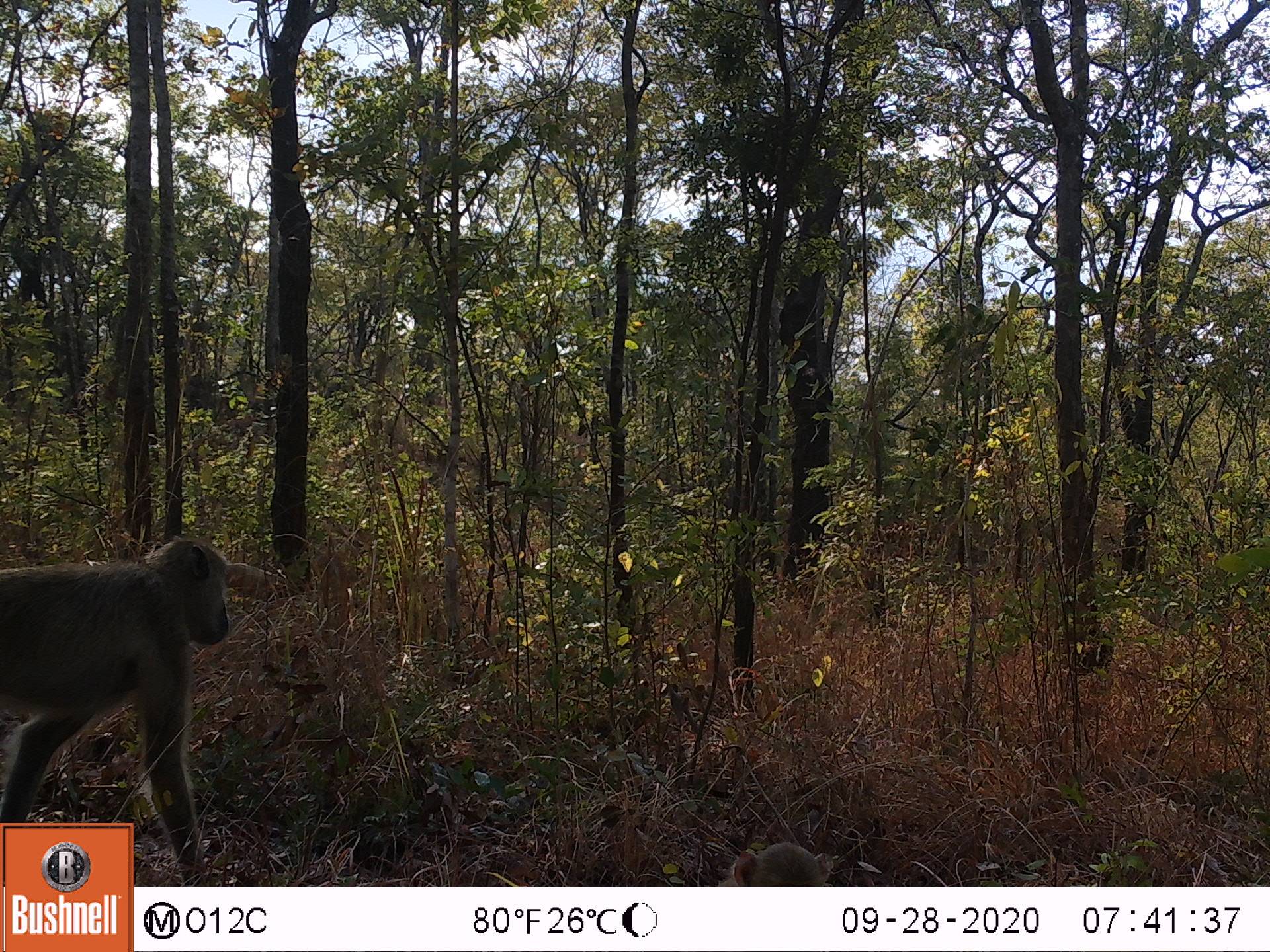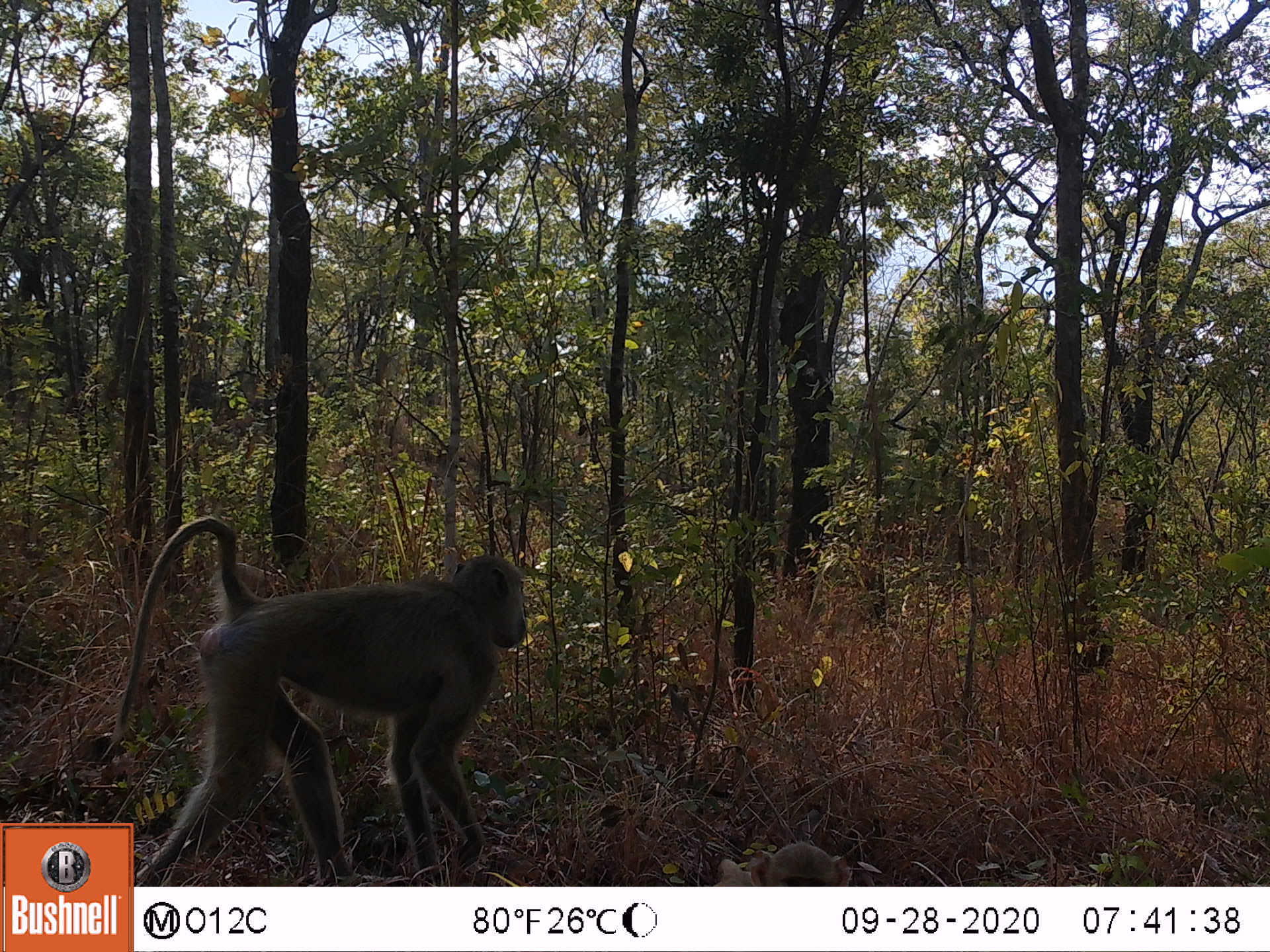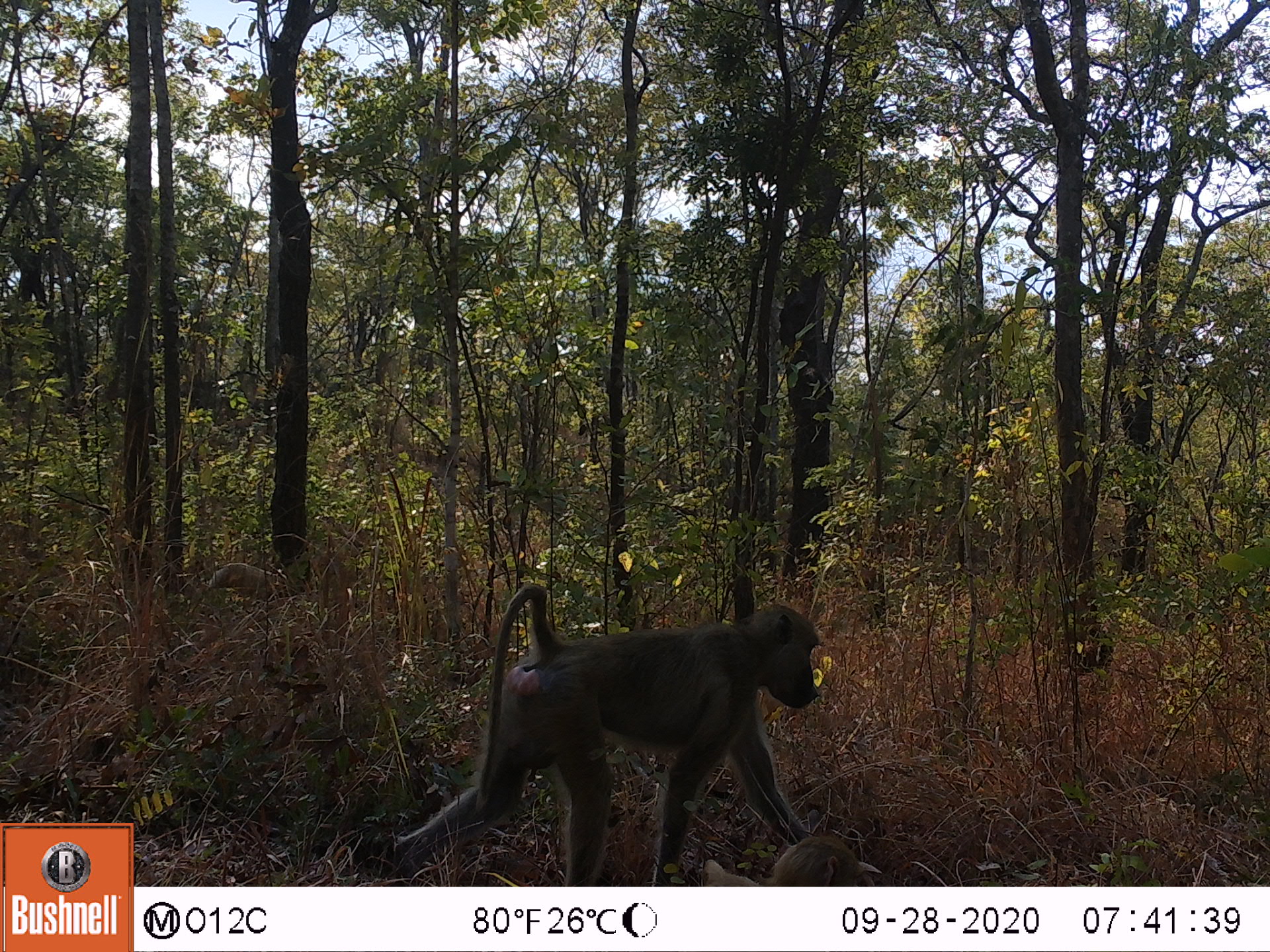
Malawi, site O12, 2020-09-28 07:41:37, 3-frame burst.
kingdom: Animalia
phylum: Chordata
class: Mammalia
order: Primates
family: Cercopithecidae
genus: Papio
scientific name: Papio cynocephalus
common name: yellow baboon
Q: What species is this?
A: Yellow baboon (Papio cynocephalus).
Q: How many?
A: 2.